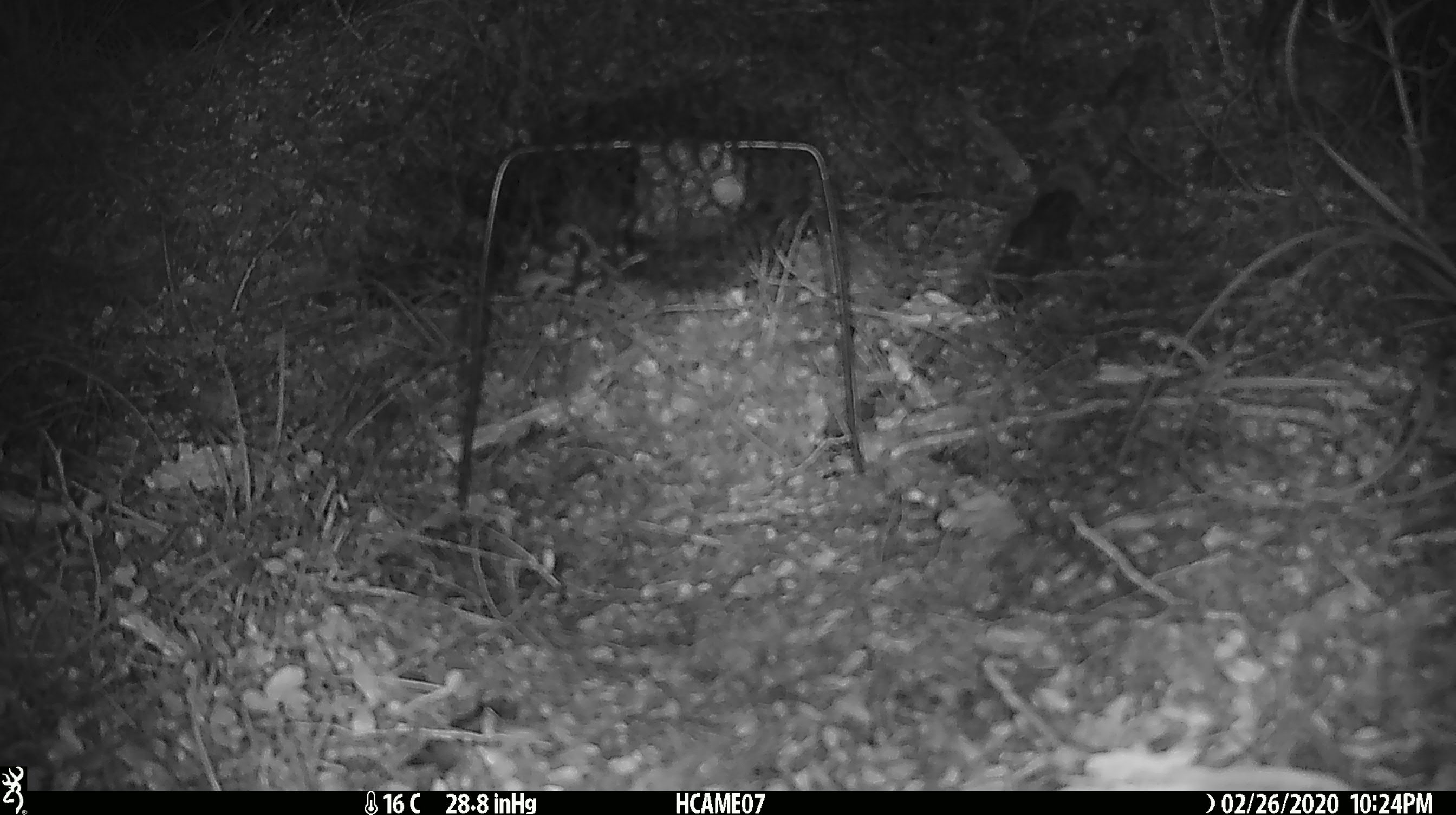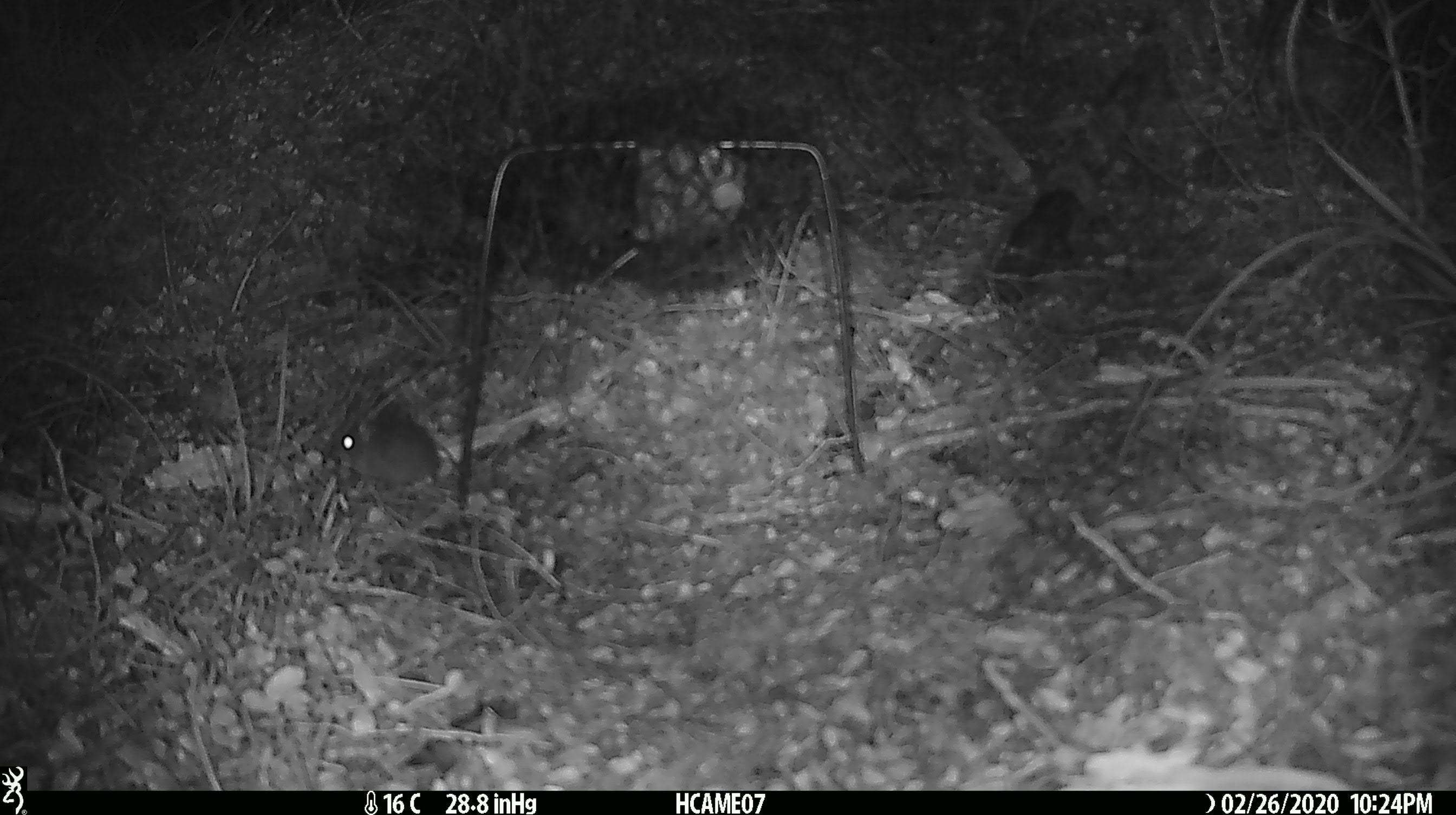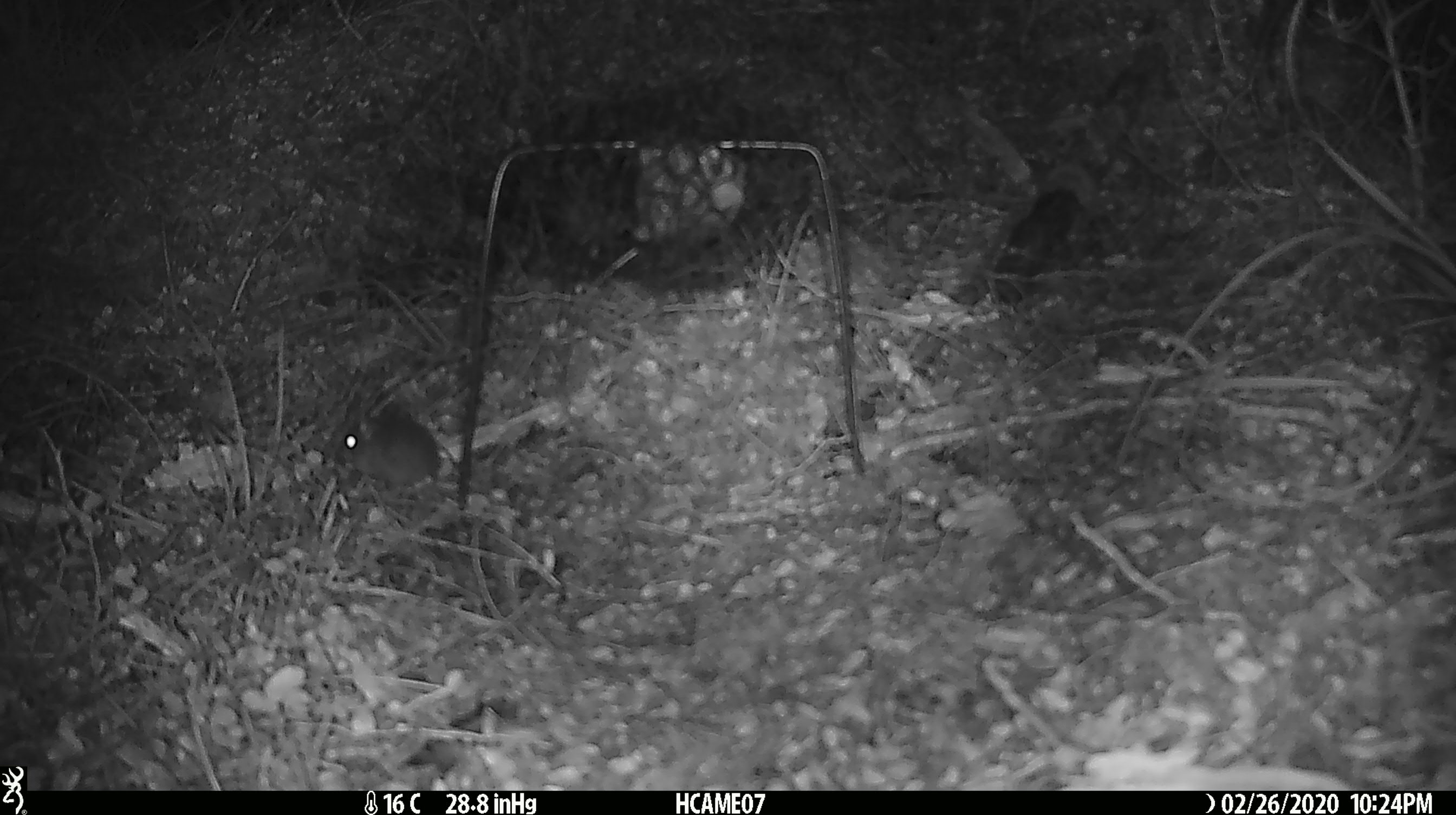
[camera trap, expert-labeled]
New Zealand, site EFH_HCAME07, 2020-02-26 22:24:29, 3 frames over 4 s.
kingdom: Animalia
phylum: Chordata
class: Mammalia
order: Rodentia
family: Muridae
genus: Mus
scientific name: Mus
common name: mouse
Mouse (Mus).